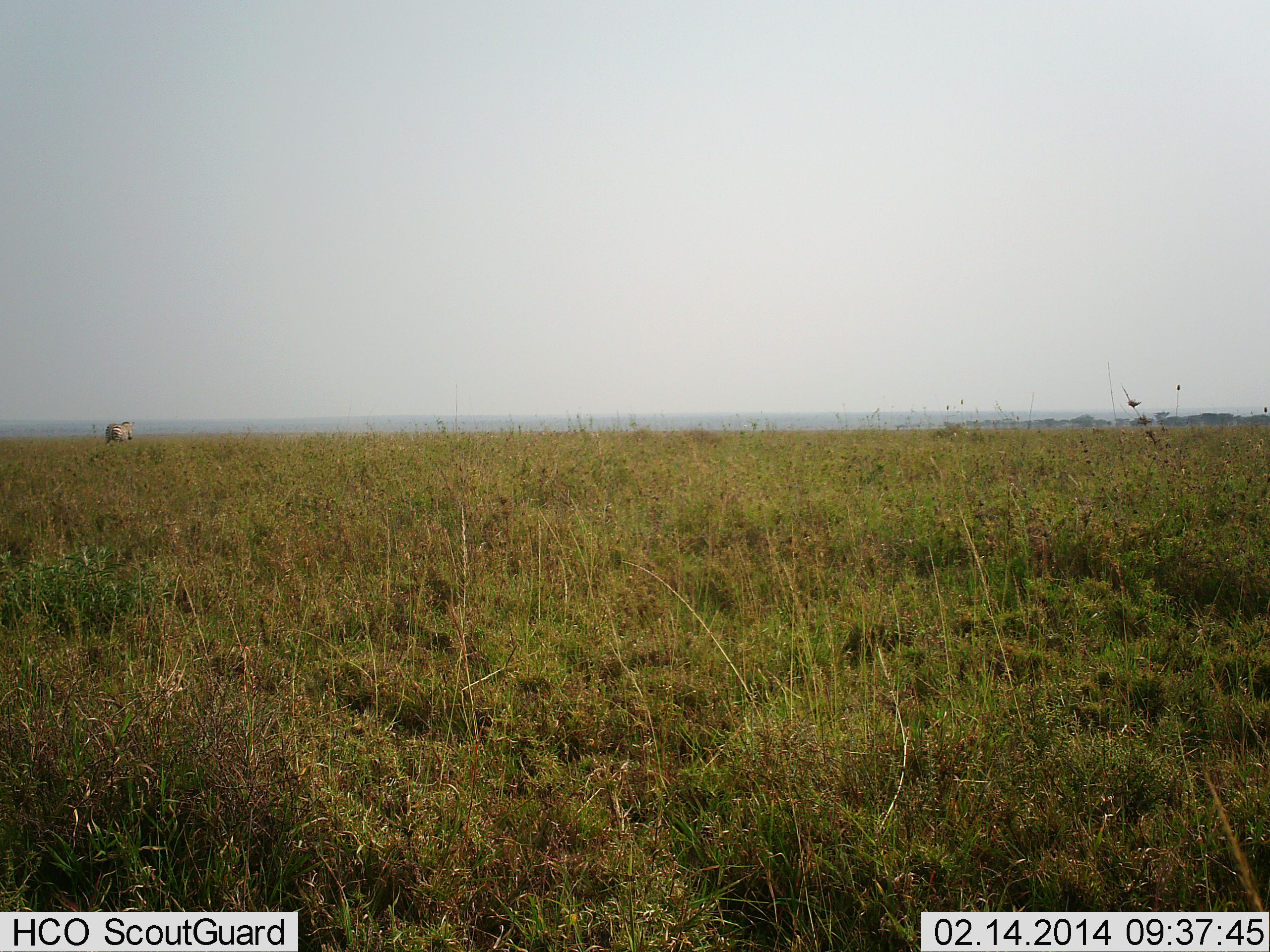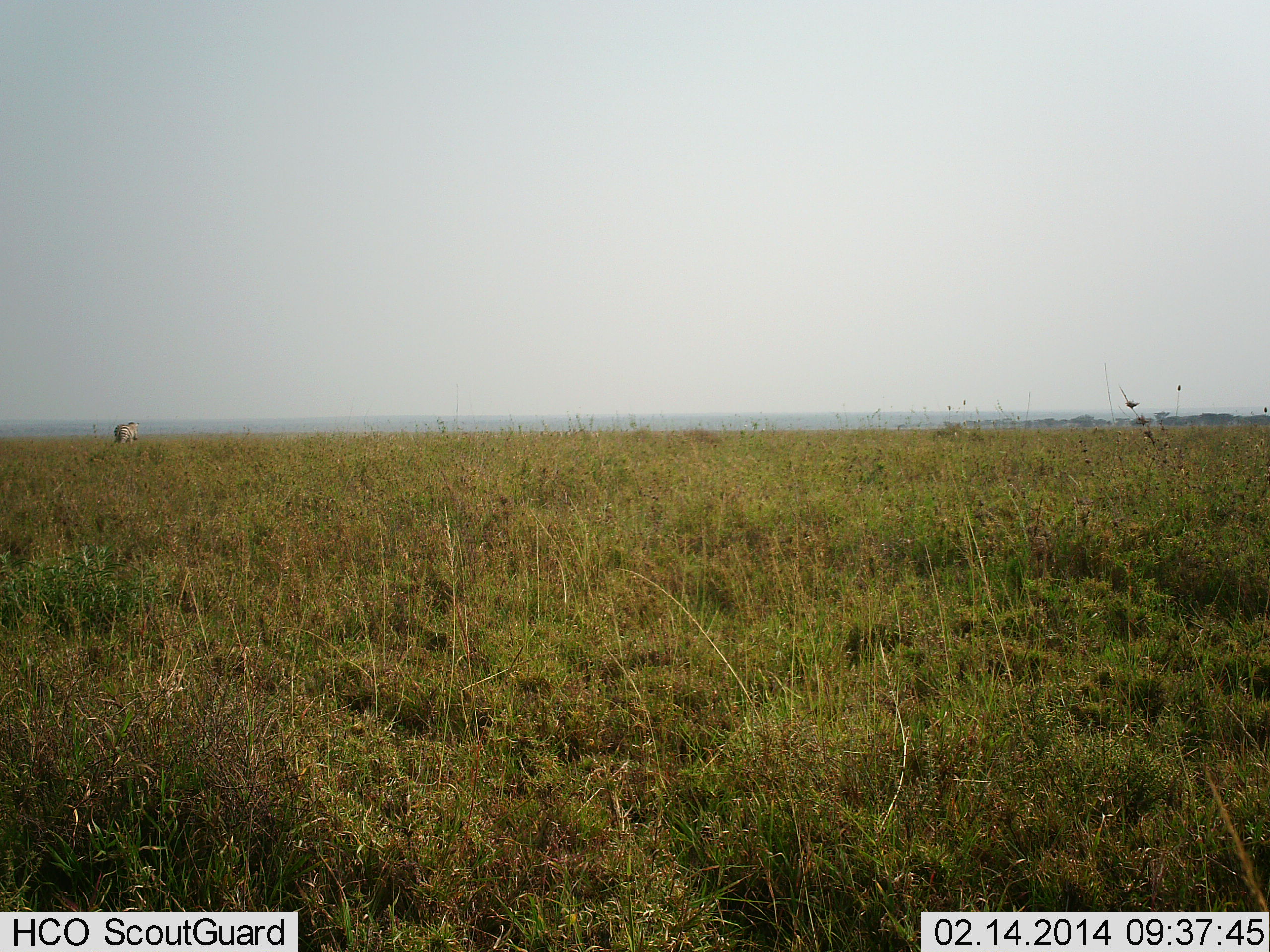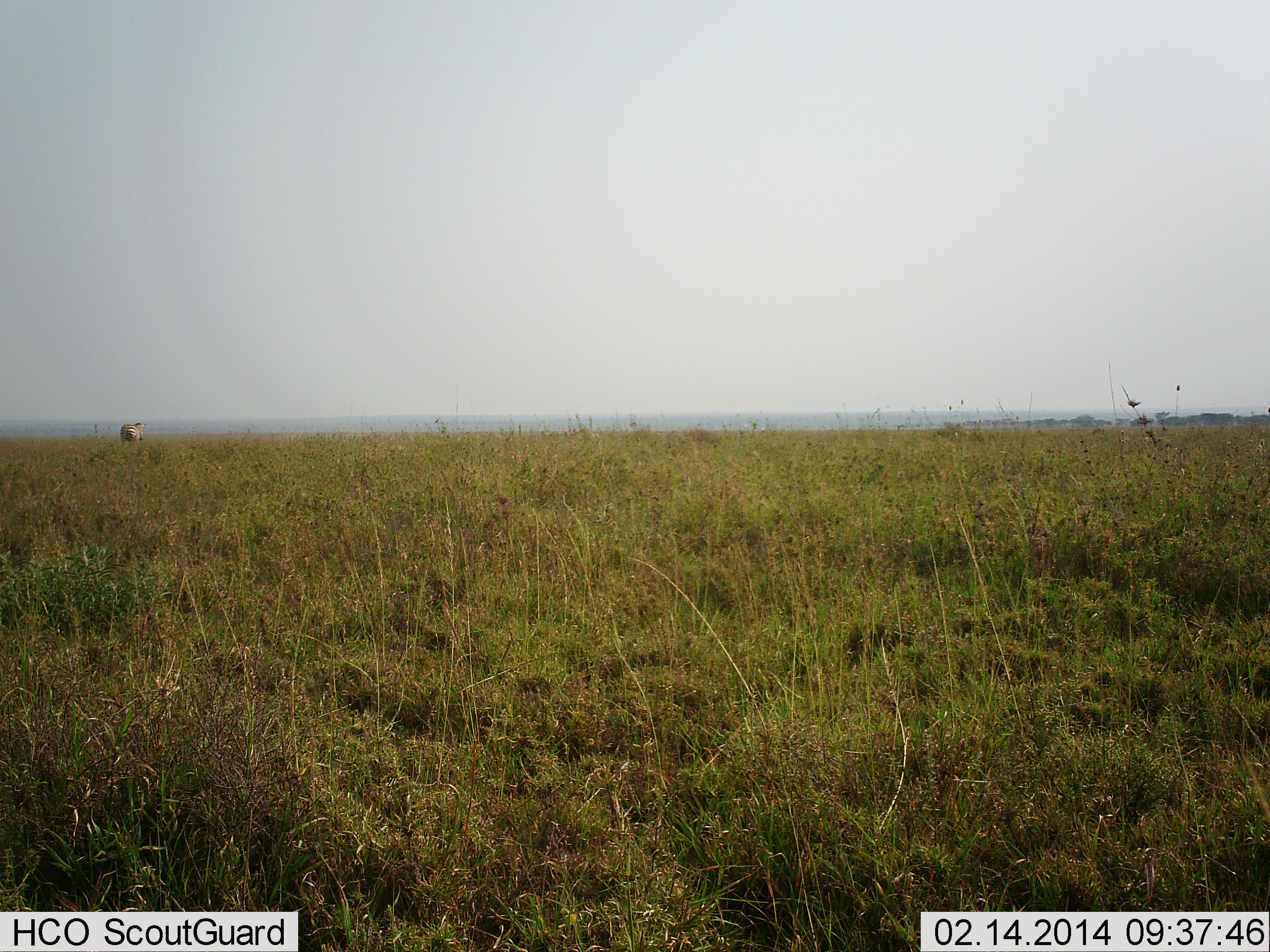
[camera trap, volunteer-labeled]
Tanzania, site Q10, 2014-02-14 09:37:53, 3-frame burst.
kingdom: Animalia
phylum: Chordata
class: Mammalia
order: Perissodactyla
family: Equidae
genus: Equus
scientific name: Equus quagga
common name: plains zebra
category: zebra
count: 1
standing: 0%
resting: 0%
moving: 90%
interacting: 0%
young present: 0%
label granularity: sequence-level